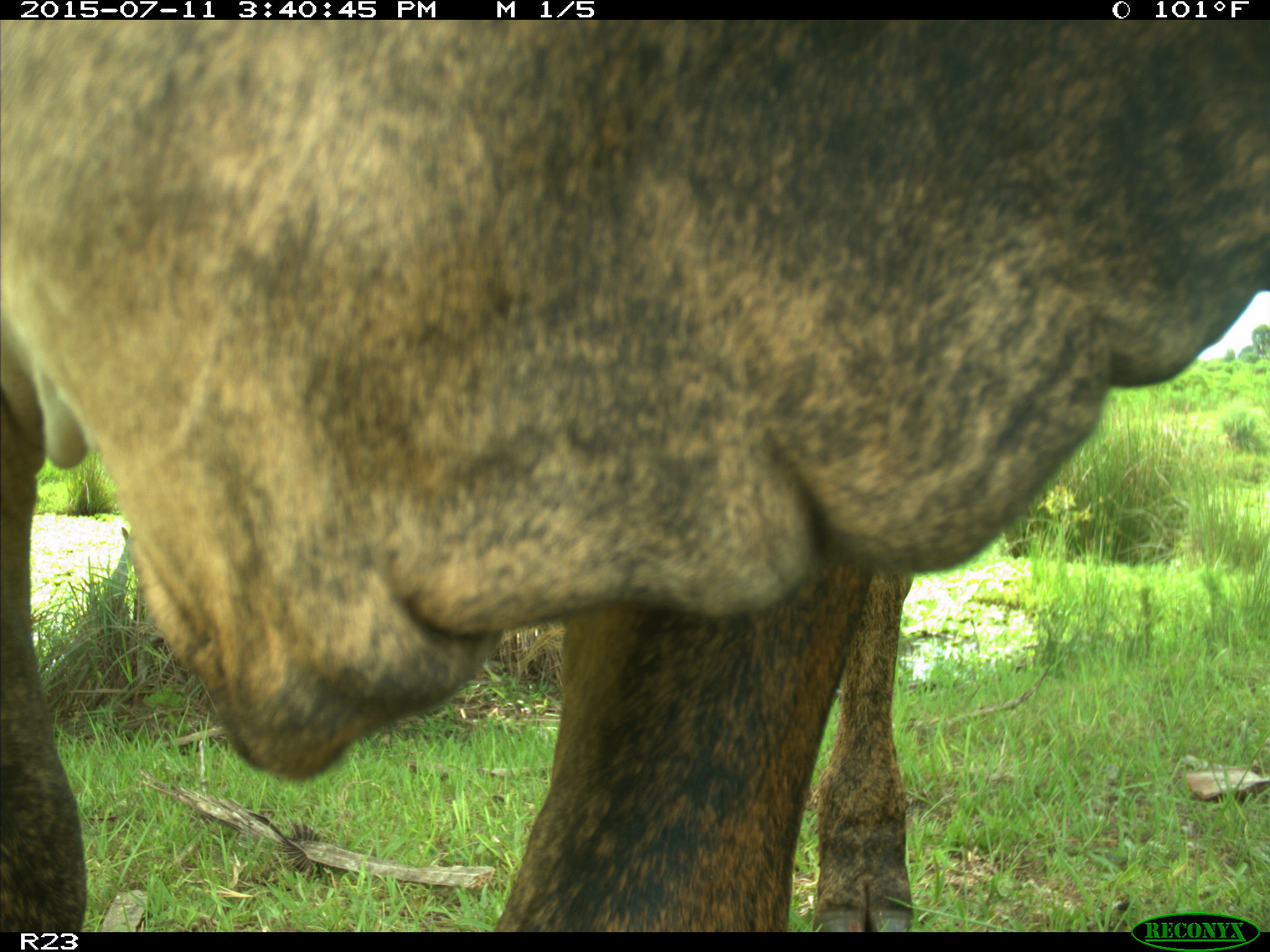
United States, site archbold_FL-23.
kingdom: Animalia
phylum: Chordata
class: Mammalia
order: Artiodactyla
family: Bovidae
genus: Bos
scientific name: Bos taurus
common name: domestic cow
Bos taurus (domestic cow).